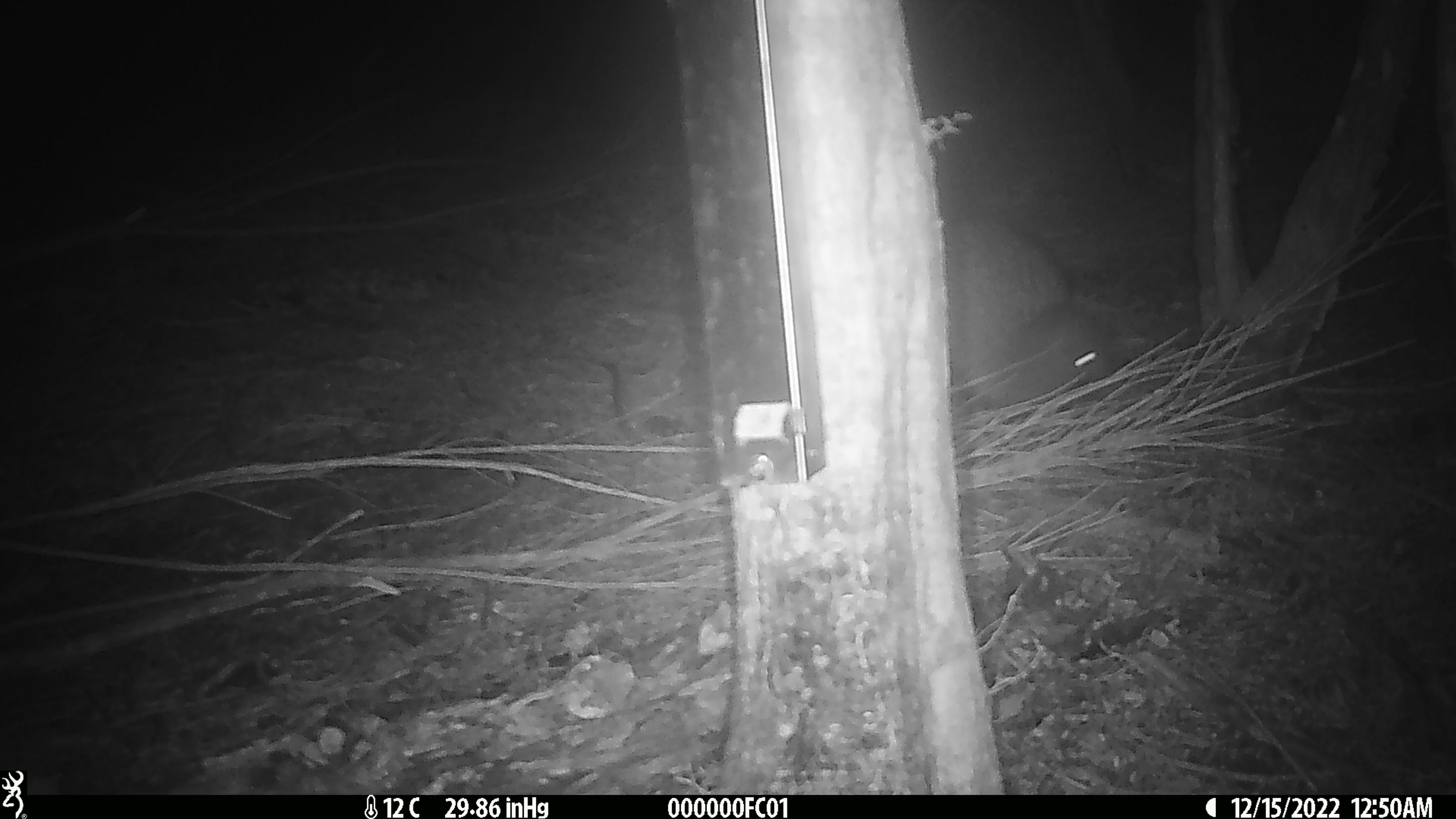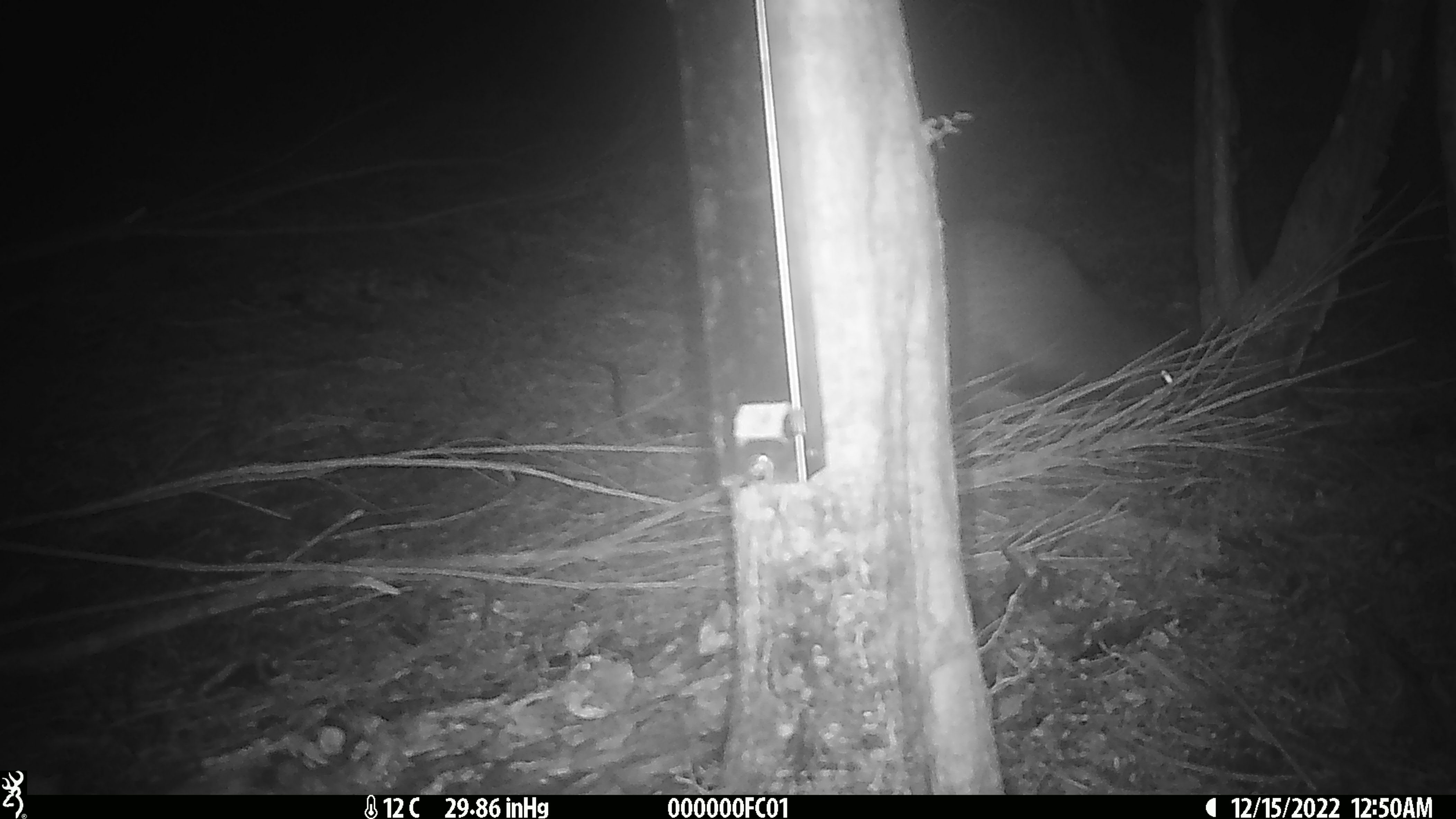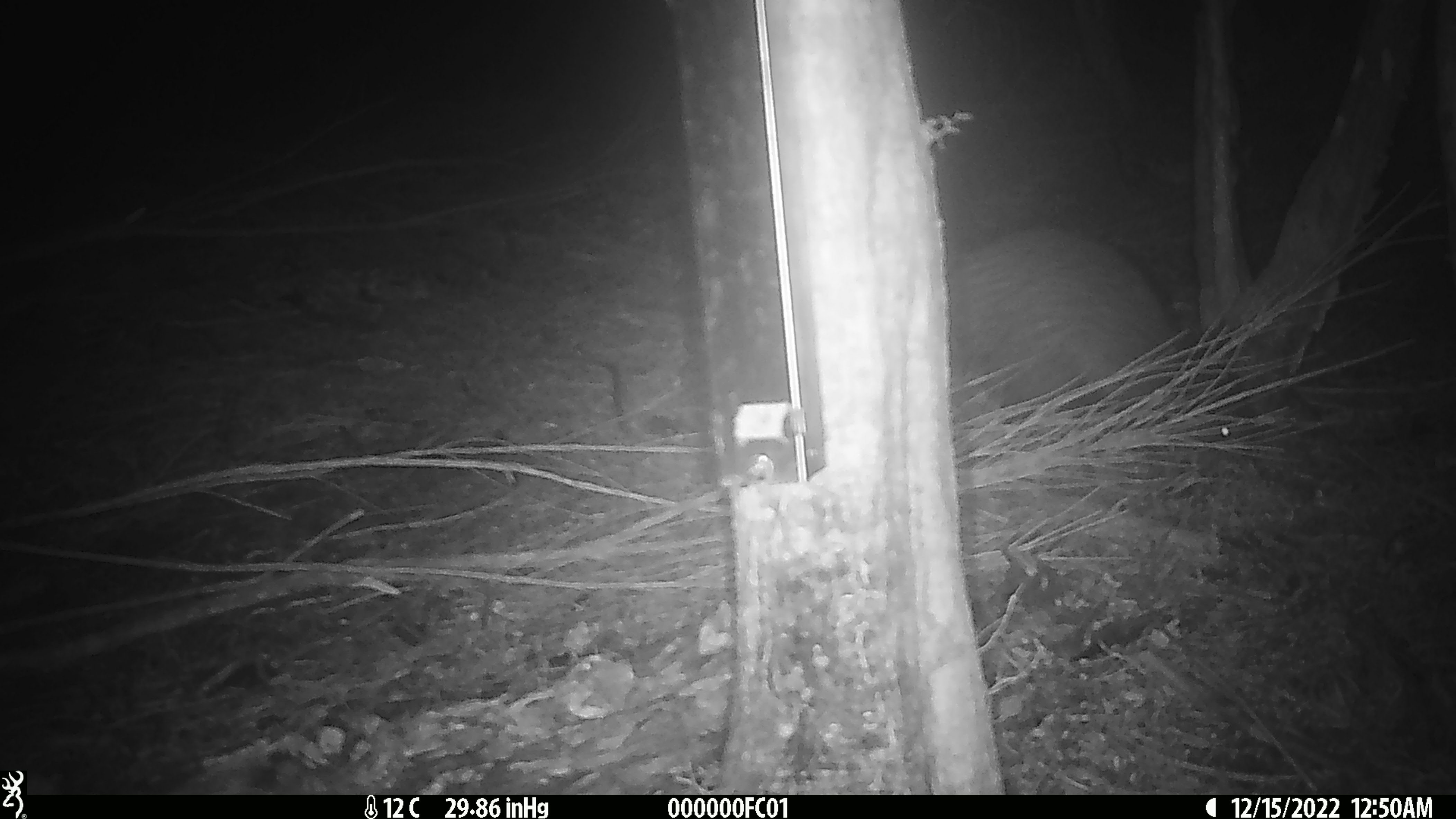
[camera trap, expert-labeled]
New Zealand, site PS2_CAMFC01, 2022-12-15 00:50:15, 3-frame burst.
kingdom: Animalia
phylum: Chordata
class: Aves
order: Apterygiformes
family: Apterygidae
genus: Apteryx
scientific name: Apteryx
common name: kiwi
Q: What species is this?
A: Kiwi (Apteryx).